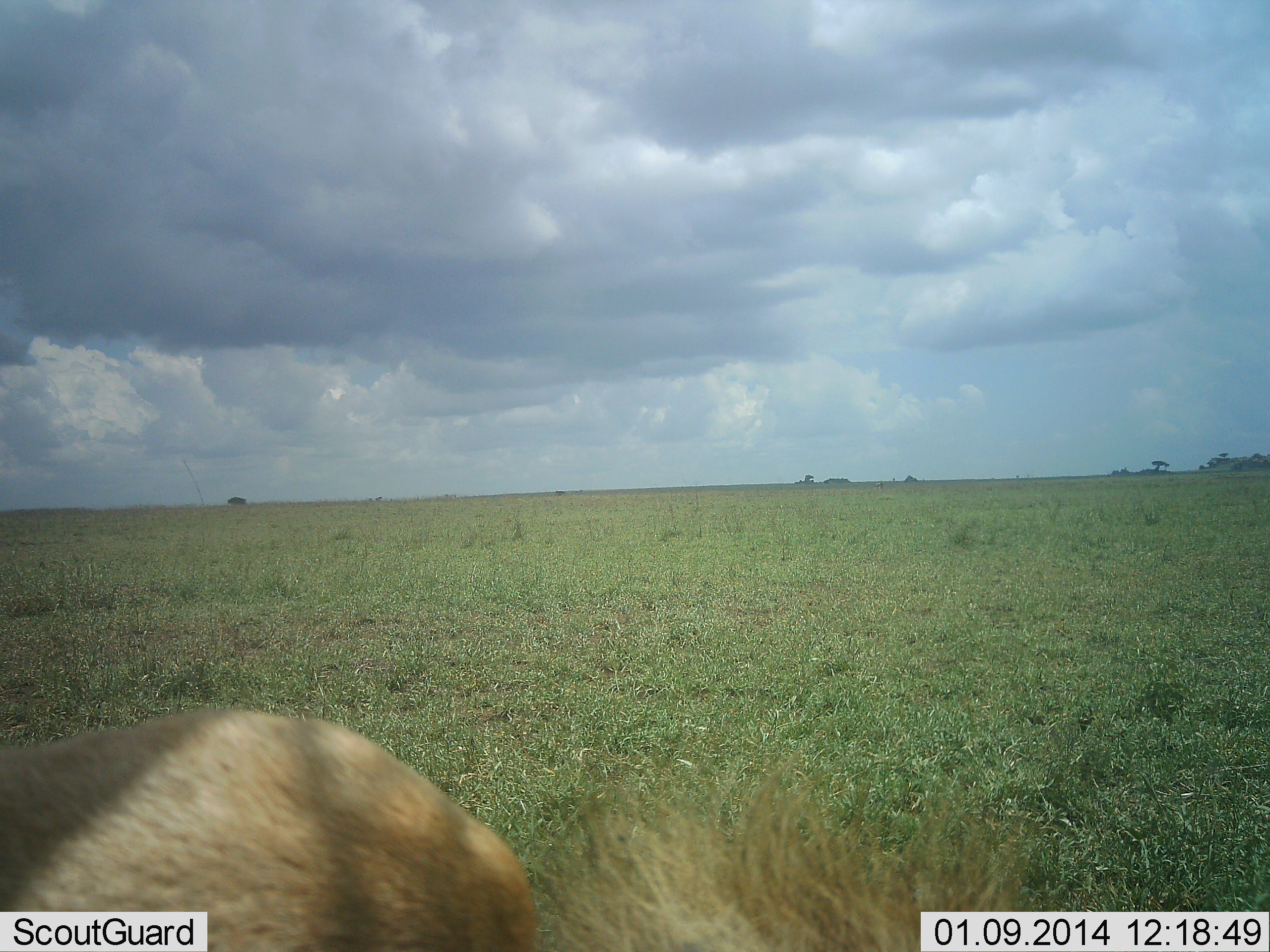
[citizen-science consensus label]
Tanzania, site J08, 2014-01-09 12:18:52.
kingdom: Animalia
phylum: Chordata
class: Mammalia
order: Carnivora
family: Felidae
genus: Panthera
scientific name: Panthera leo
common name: lion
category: lionmale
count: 1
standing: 67%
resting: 33%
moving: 17%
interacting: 0%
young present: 0%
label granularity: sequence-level